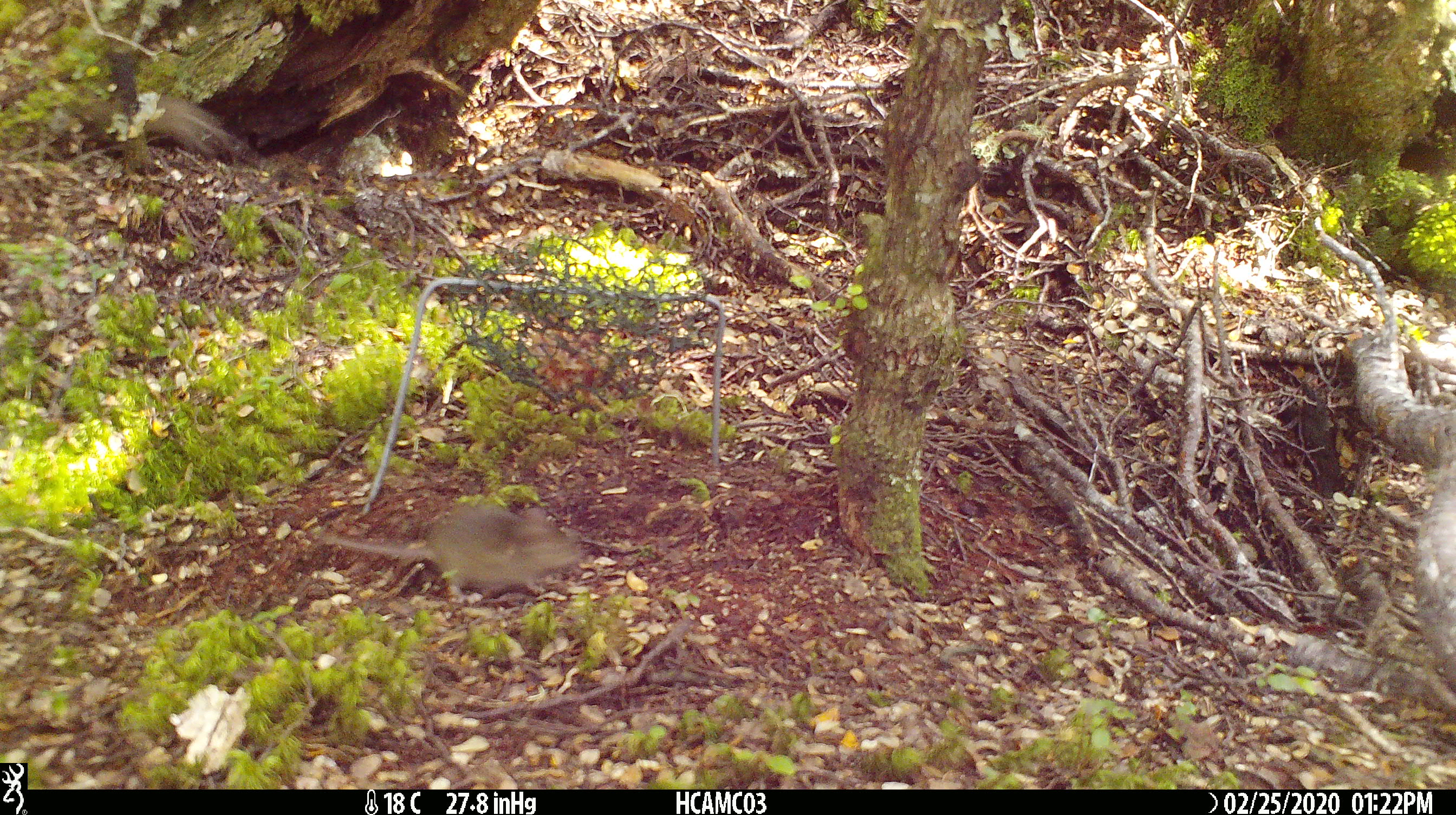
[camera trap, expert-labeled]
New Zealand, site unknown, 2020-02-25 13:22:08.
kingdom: Animalia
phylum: Chordata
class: Mammalia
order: Rodentia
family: Muridae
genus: Mus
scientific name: Mus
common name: mouse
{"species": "mouse (Mus)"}